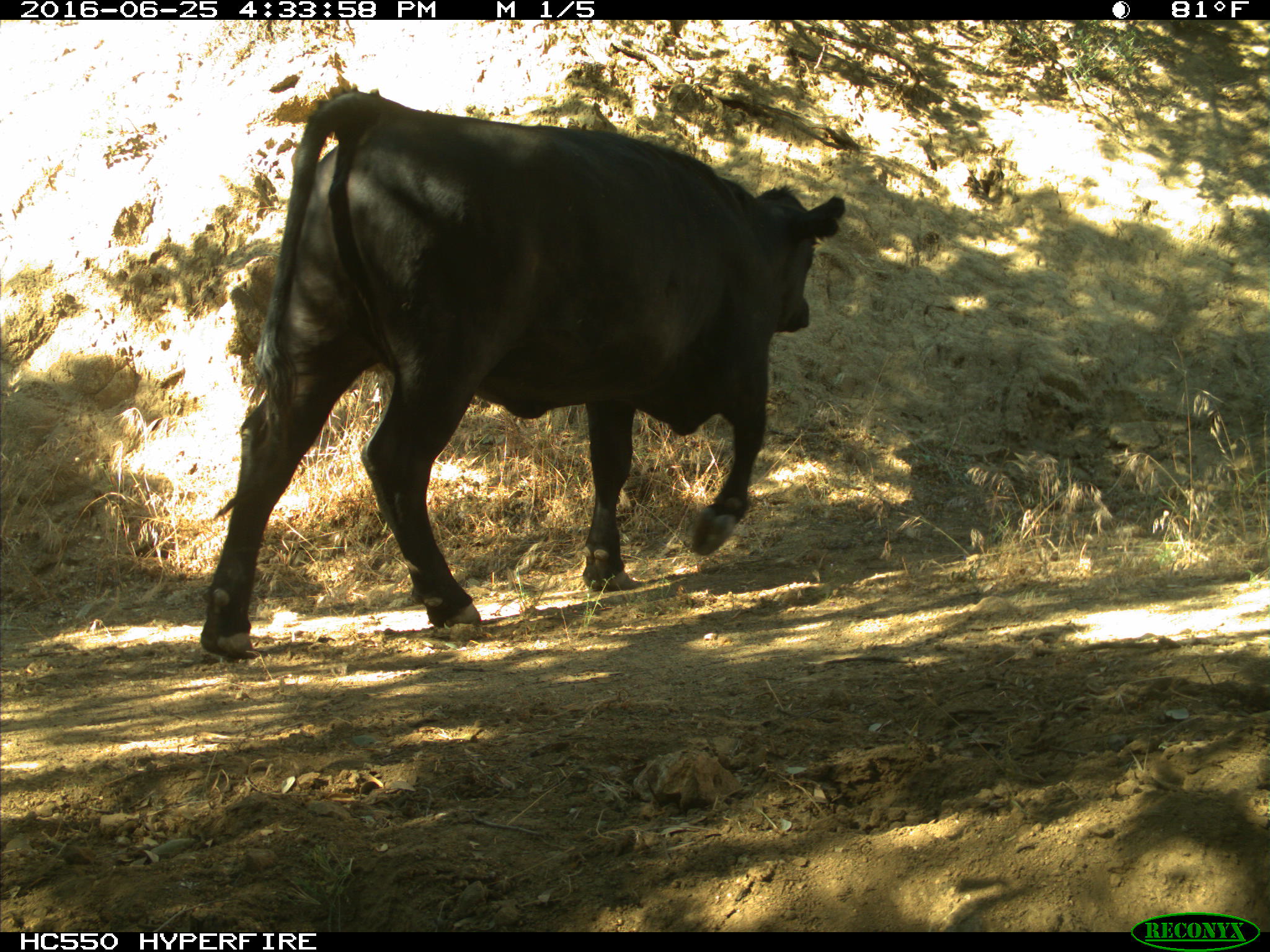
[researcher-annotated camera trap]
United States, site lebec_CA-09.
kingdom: Animalia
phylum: Chordata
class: Mammalia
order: Artiodactyla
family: Bovidae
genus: Bos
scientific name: Bos taurus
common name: domestic cow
Bos taurus (domestic cow).